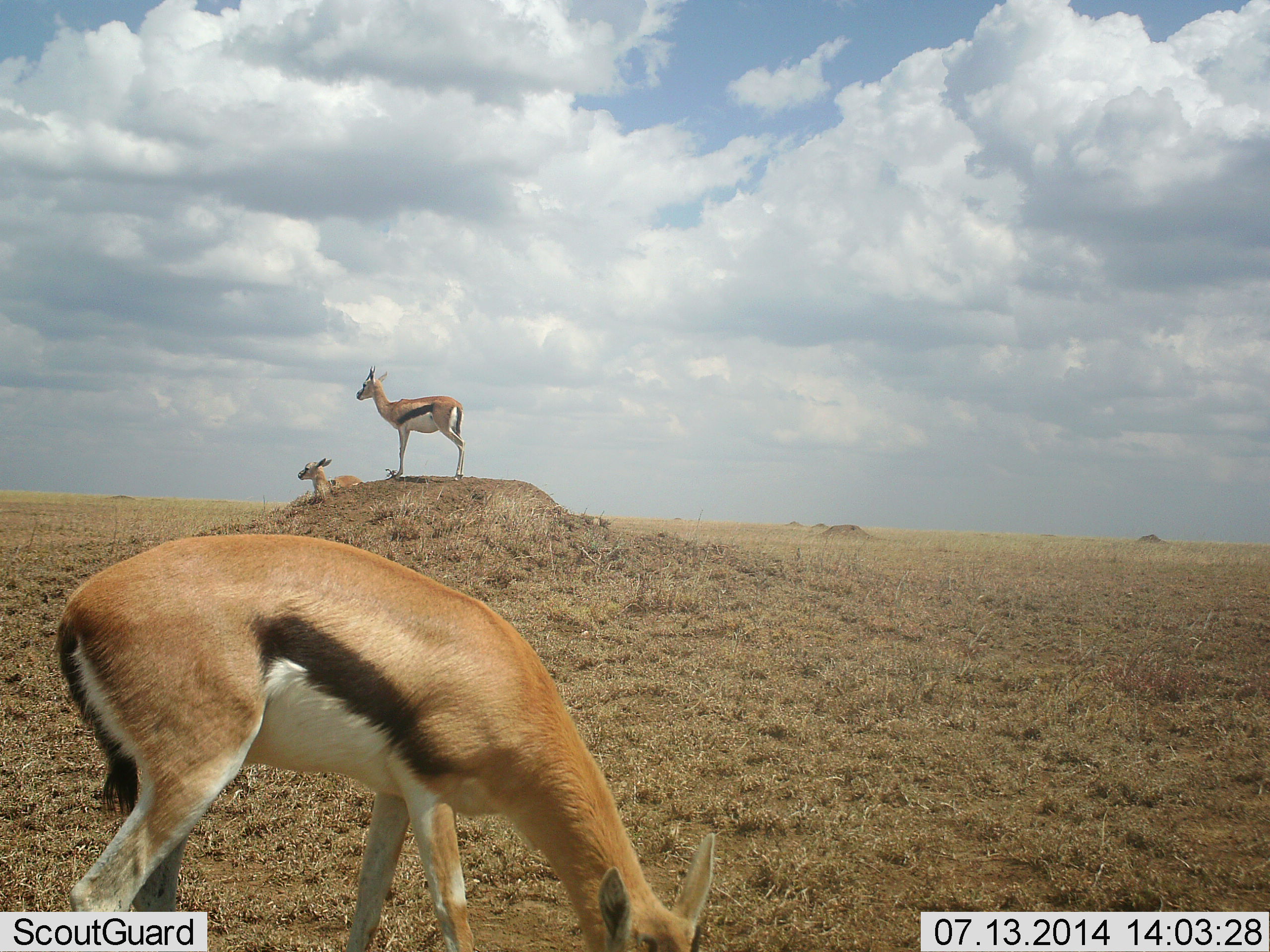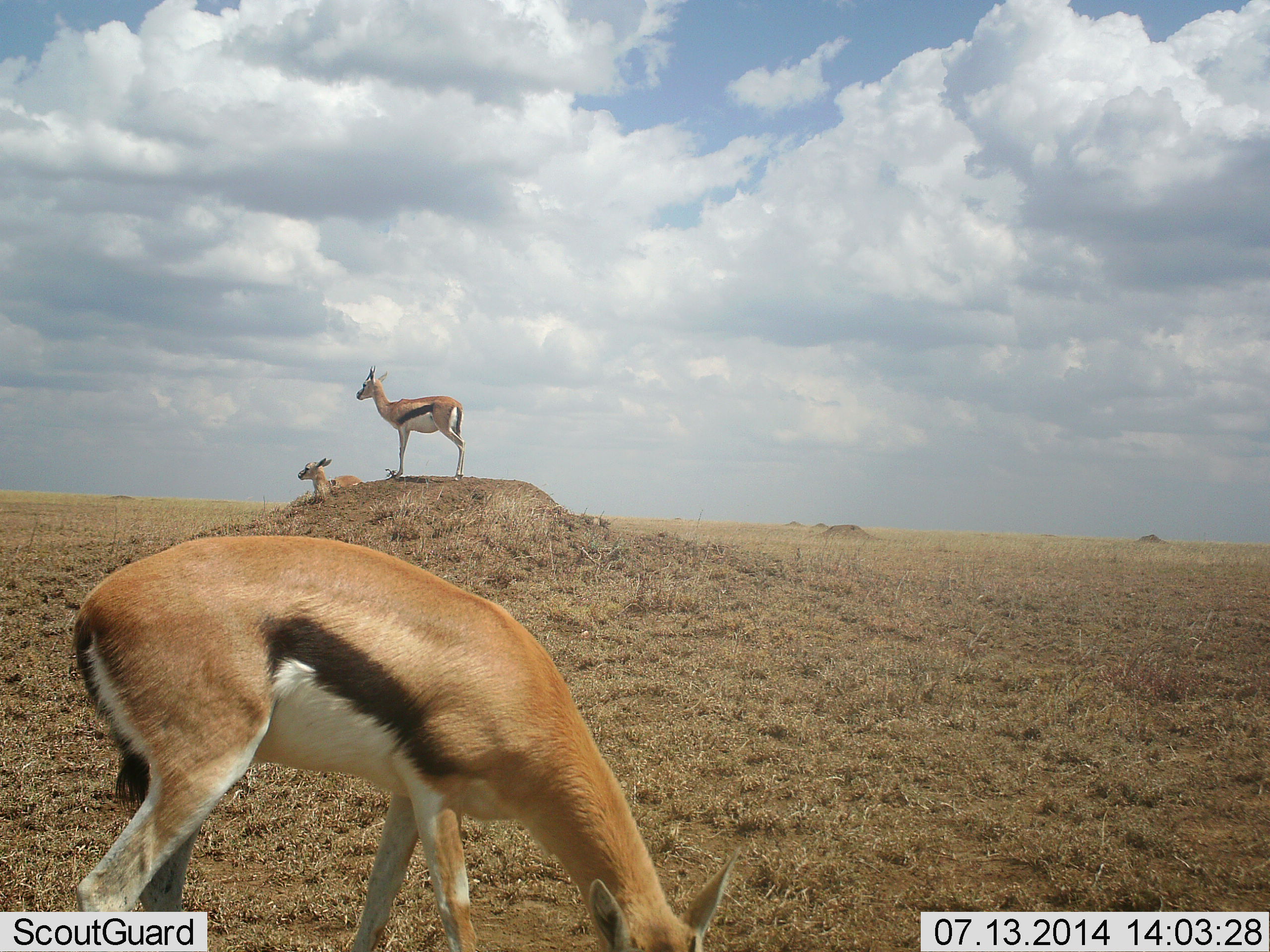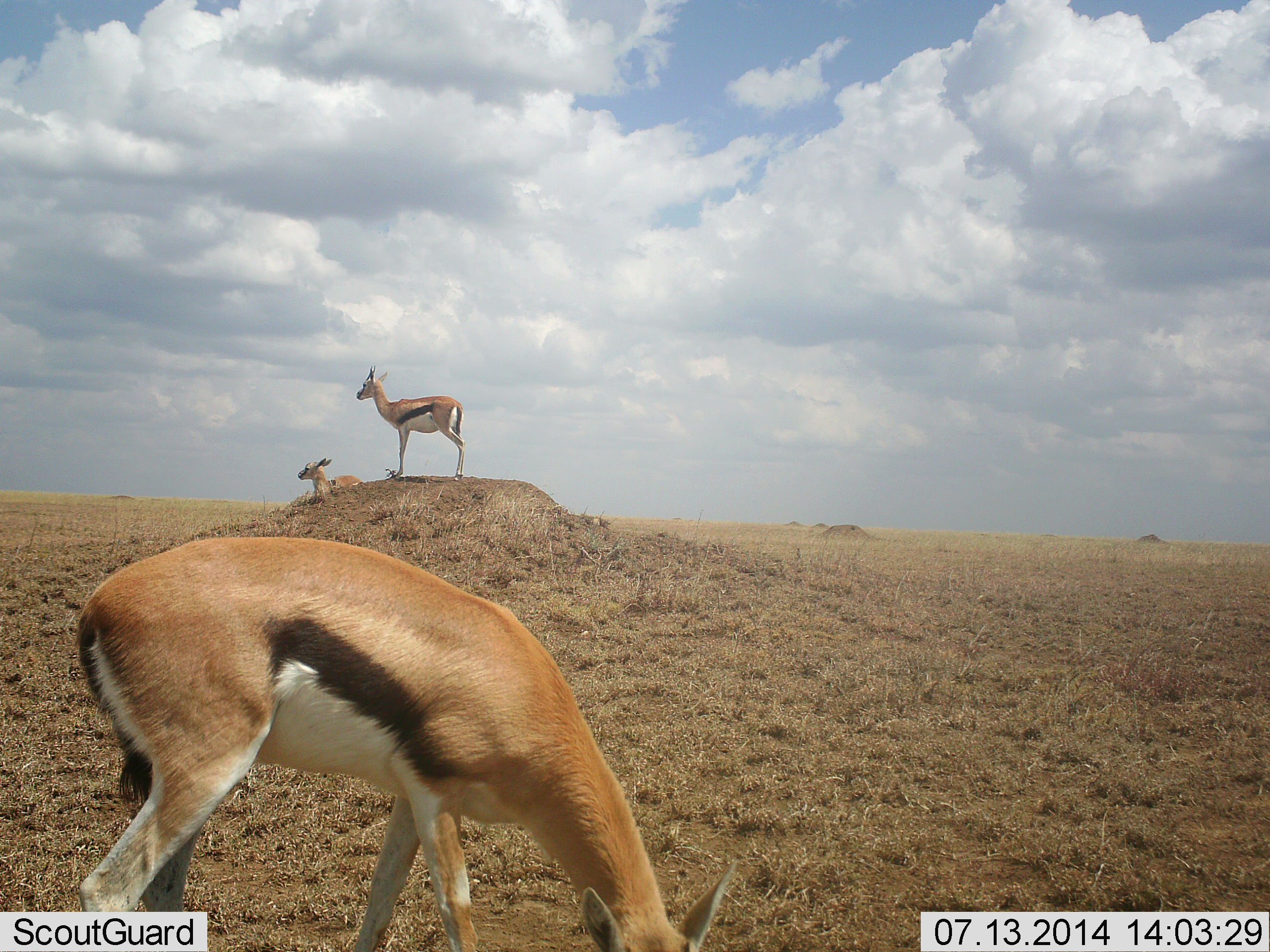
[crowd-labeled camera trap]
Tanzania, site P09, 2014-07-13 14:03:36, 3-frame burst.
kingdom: Animalia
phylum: Chordata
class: Mammalia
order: Artiodactyla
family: Bovidae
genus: Eudorcas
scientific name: Eudorcas thomsonii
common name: thomson's gazelle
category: gazellethomsons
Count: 3.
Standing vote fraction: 100%.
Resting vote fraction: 45%.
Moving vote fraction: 9%.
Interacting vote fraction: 0%.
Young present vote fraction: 0%.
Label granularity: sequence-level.